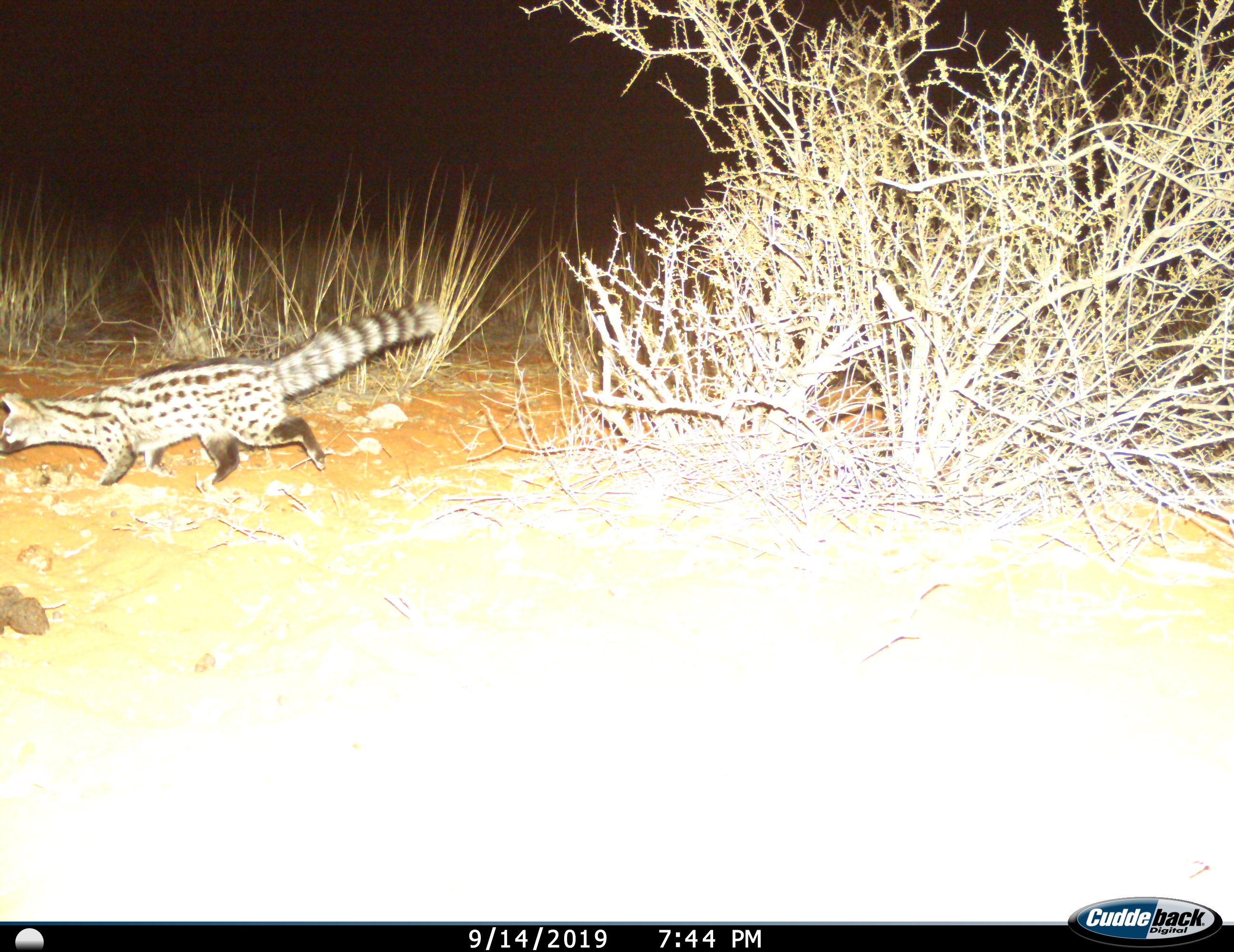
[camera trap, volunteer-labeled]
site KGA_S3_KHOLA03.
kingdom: Animalia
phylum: Chordata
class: Mammalia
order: Carnivora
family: Viverridae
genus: Genetta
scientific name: Genetta genetta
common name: small-spotted genet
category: genetcommonsmallspotted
Genetcommonsmallspotted (small-spotted genet) (Genetta genetta), count 1. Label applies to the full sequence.